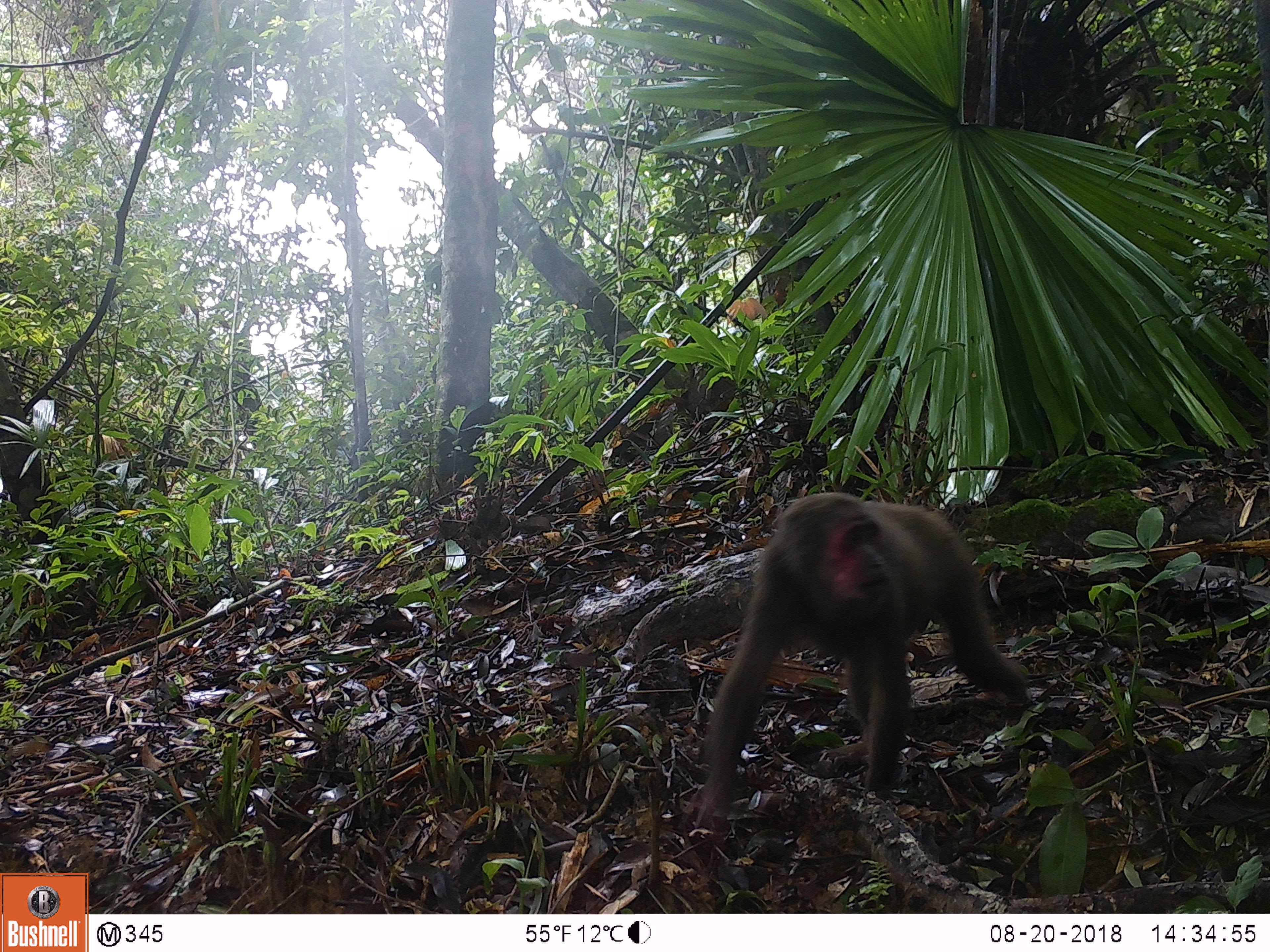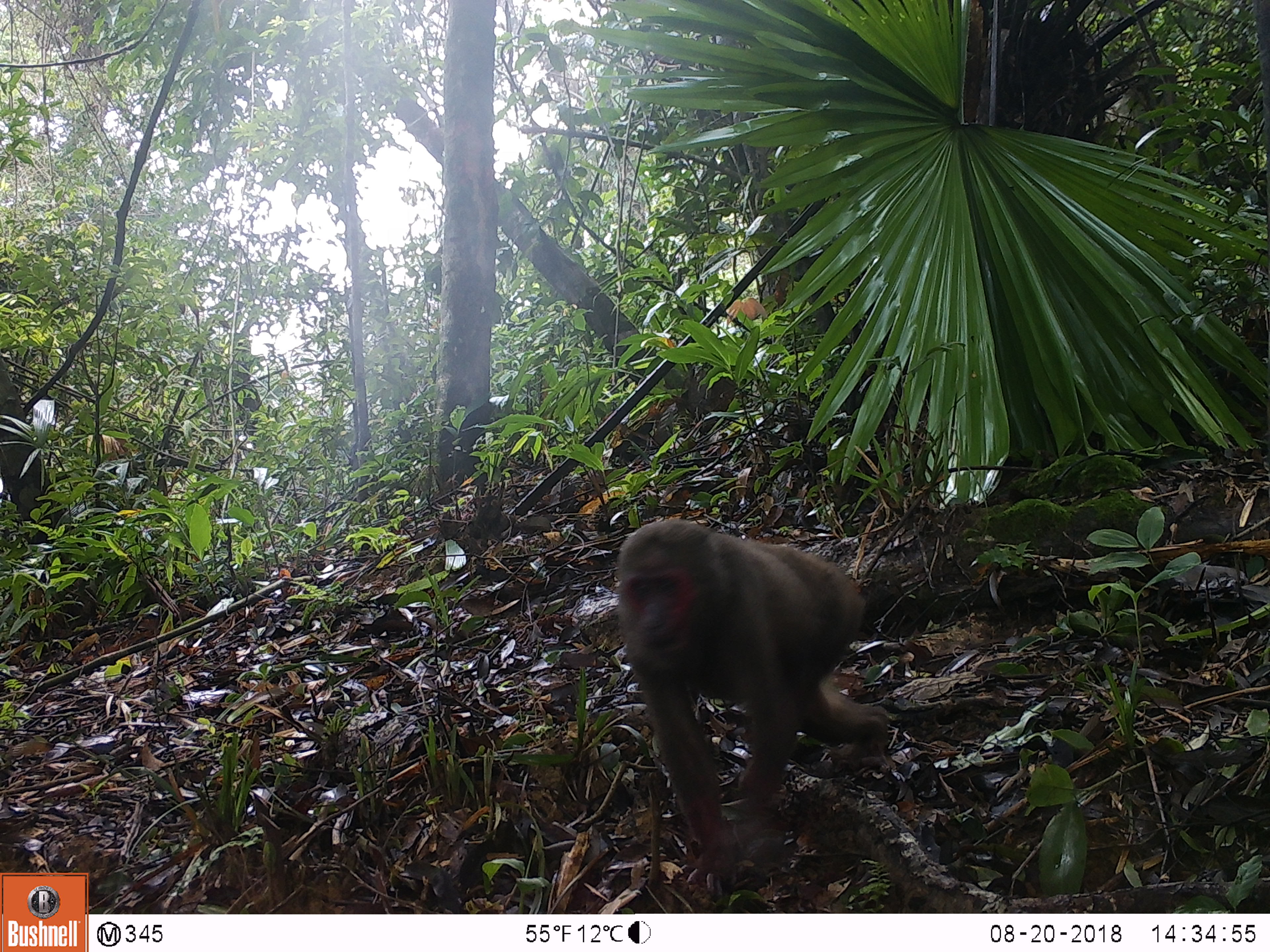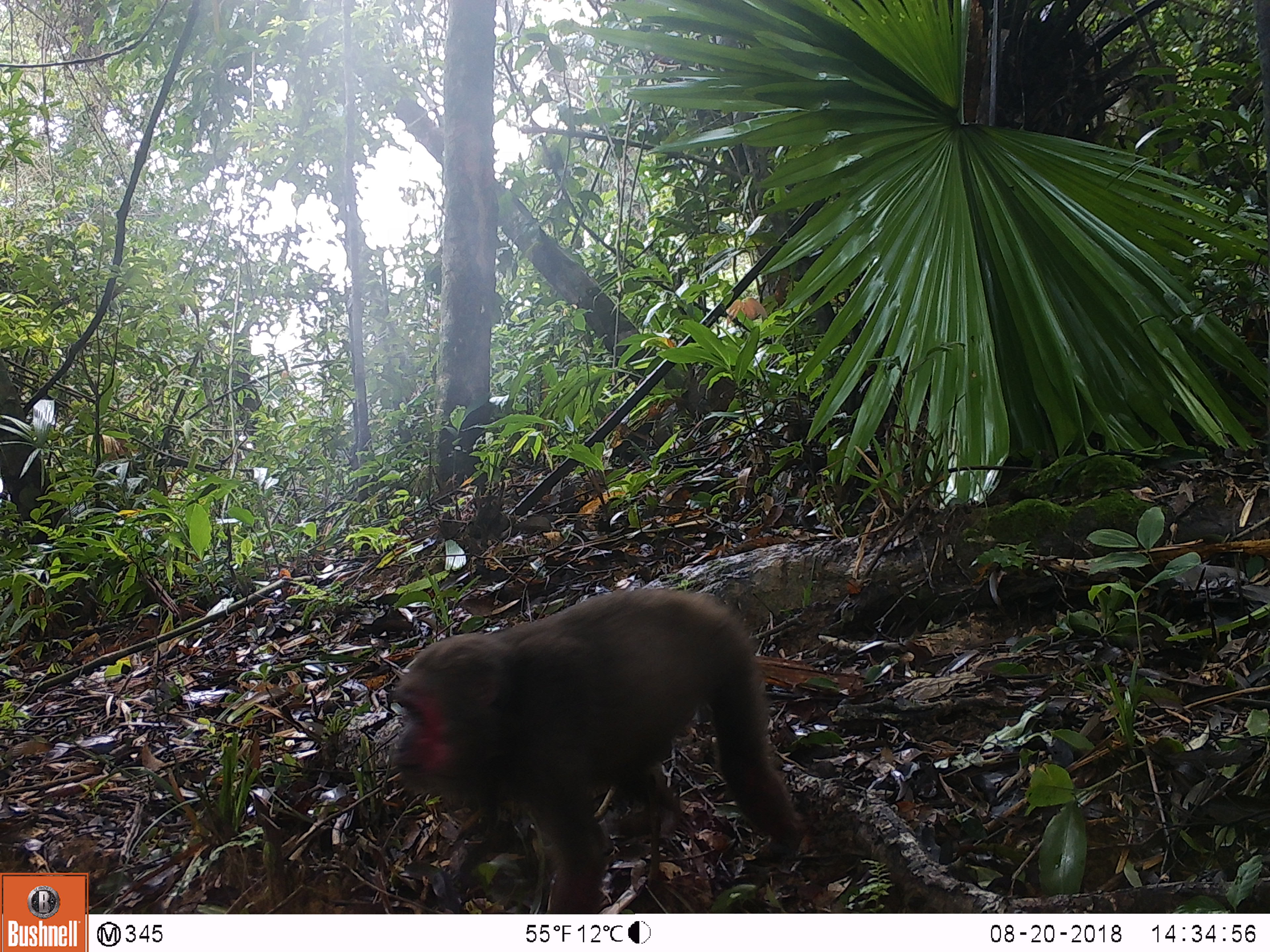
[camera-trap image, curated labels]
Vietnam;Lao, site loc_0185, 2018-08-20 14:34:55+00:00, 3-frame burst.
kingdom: Animalia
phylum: Chordata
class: Mammalia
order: Primates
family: Cercopithecidae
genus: Macaca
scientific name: Macaca arctoides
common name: stump-tailed macaque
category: stump tailed macaque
Stump tailed macaque (stump-tailed macaque) (Macaca arctoides). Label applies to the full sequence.